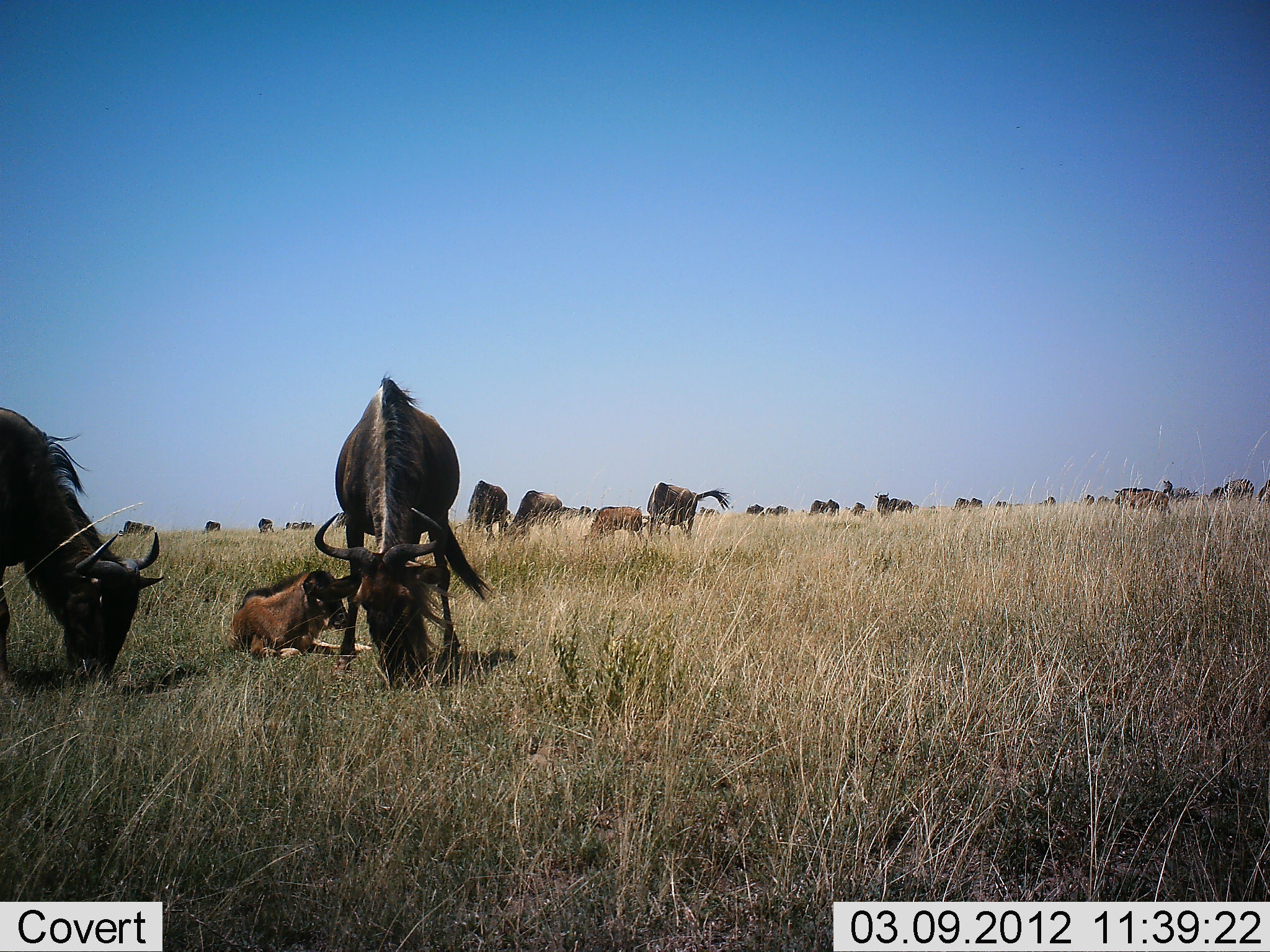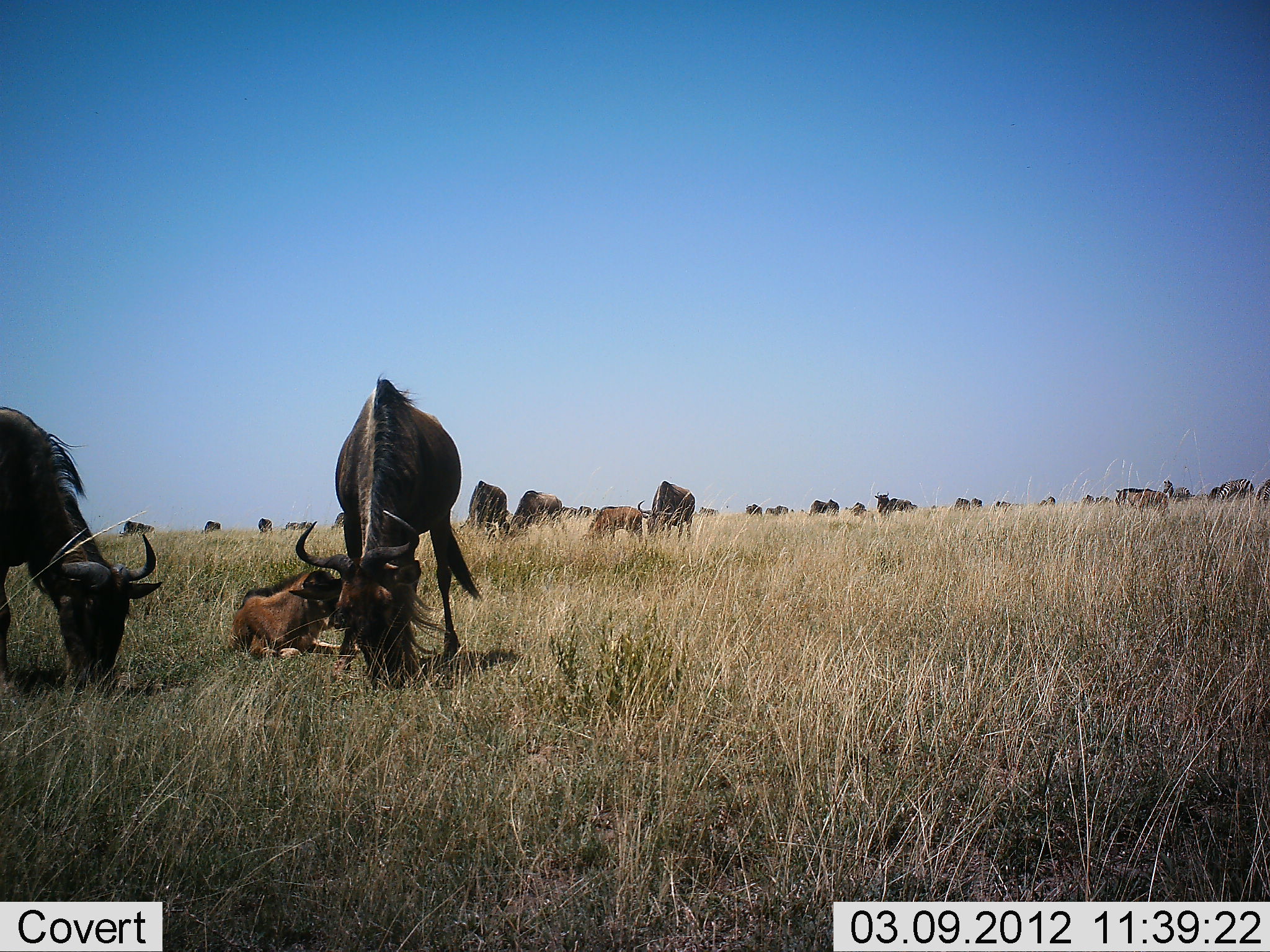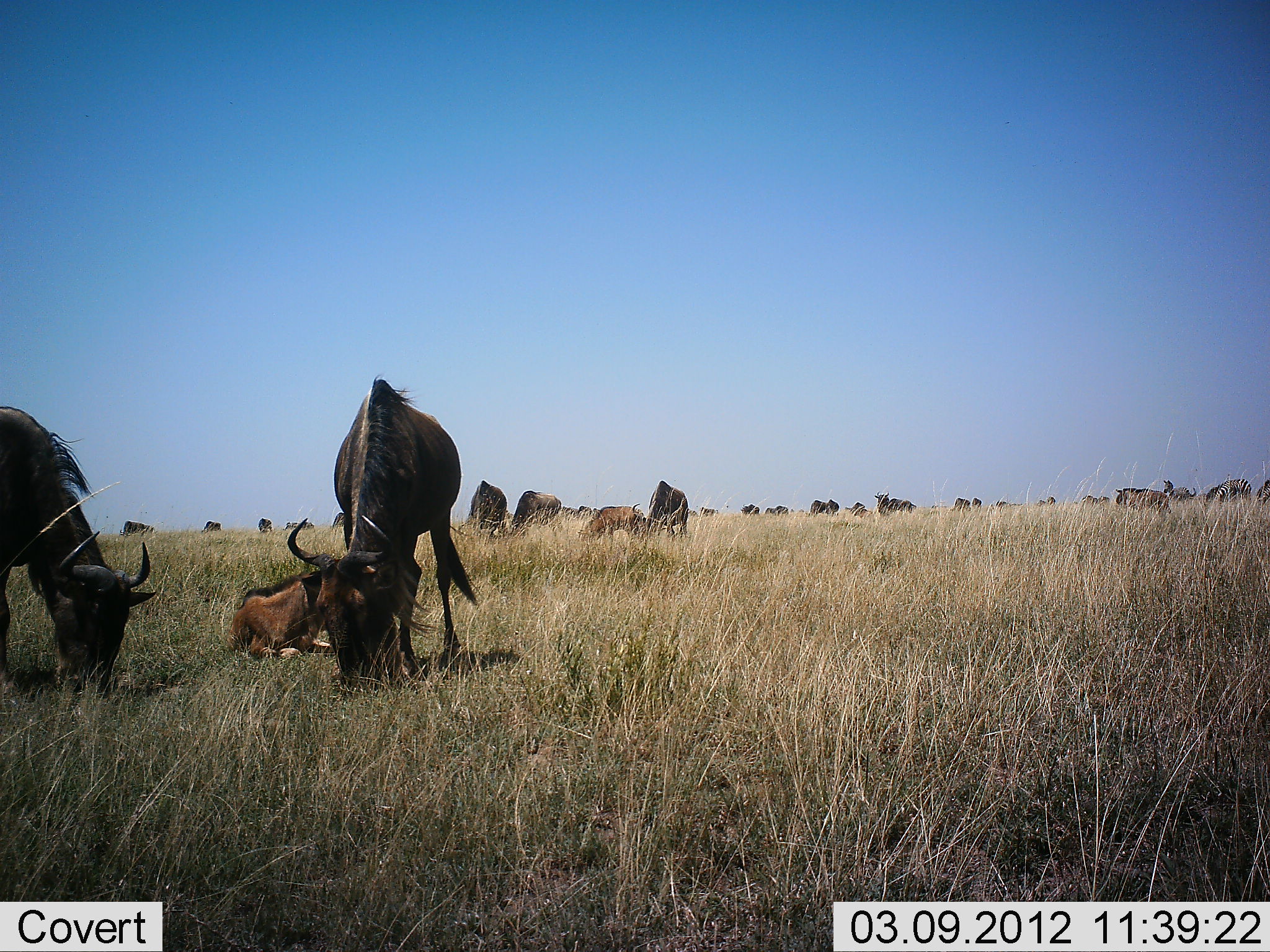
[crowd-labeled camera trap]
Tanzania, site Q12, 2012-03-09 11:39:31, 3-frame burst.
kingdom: Animalia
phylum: Chordata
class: Mammalia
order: Artiodactyla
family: Bovidae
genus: Connochaetes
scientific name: Connochaetes taurinus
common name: blue wildebeest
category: wildebeest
Wildebeest (blue wildebeest) (Connochaetes taurinus), count 11-50. Behavior (volunteer vote fractions): standing 53%, resting 53%, moving 12%, interacting 6%. Young present (vote fraction): 71%. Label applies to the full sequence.